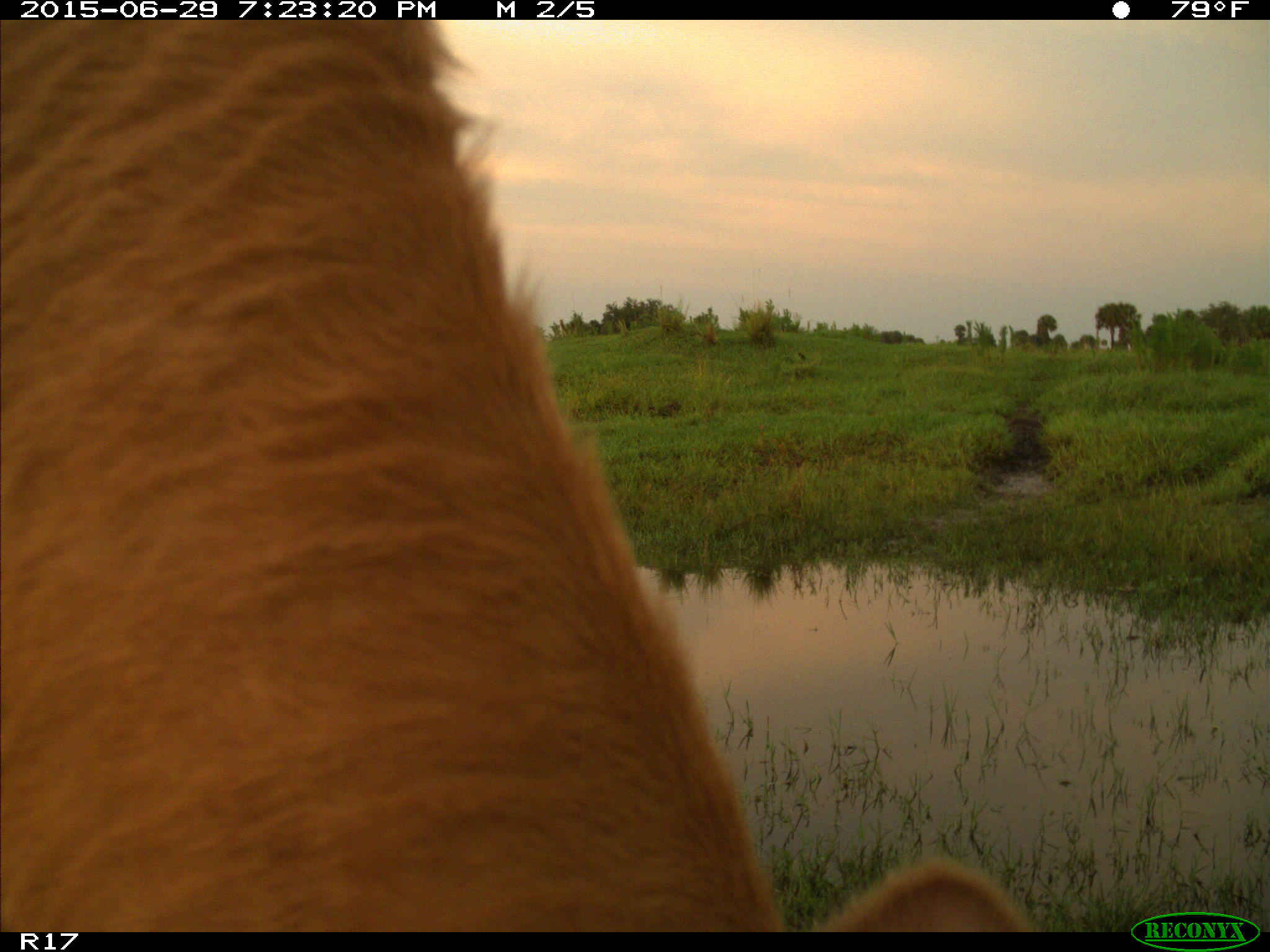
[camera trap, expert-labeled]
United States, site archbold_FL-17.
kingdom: Animalia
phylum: Chordata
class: Mammalia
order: Artiodactyla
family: Bovidae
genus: Bos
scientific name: Bos taurus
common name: domestic cow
Bos taurus (domestic cow).